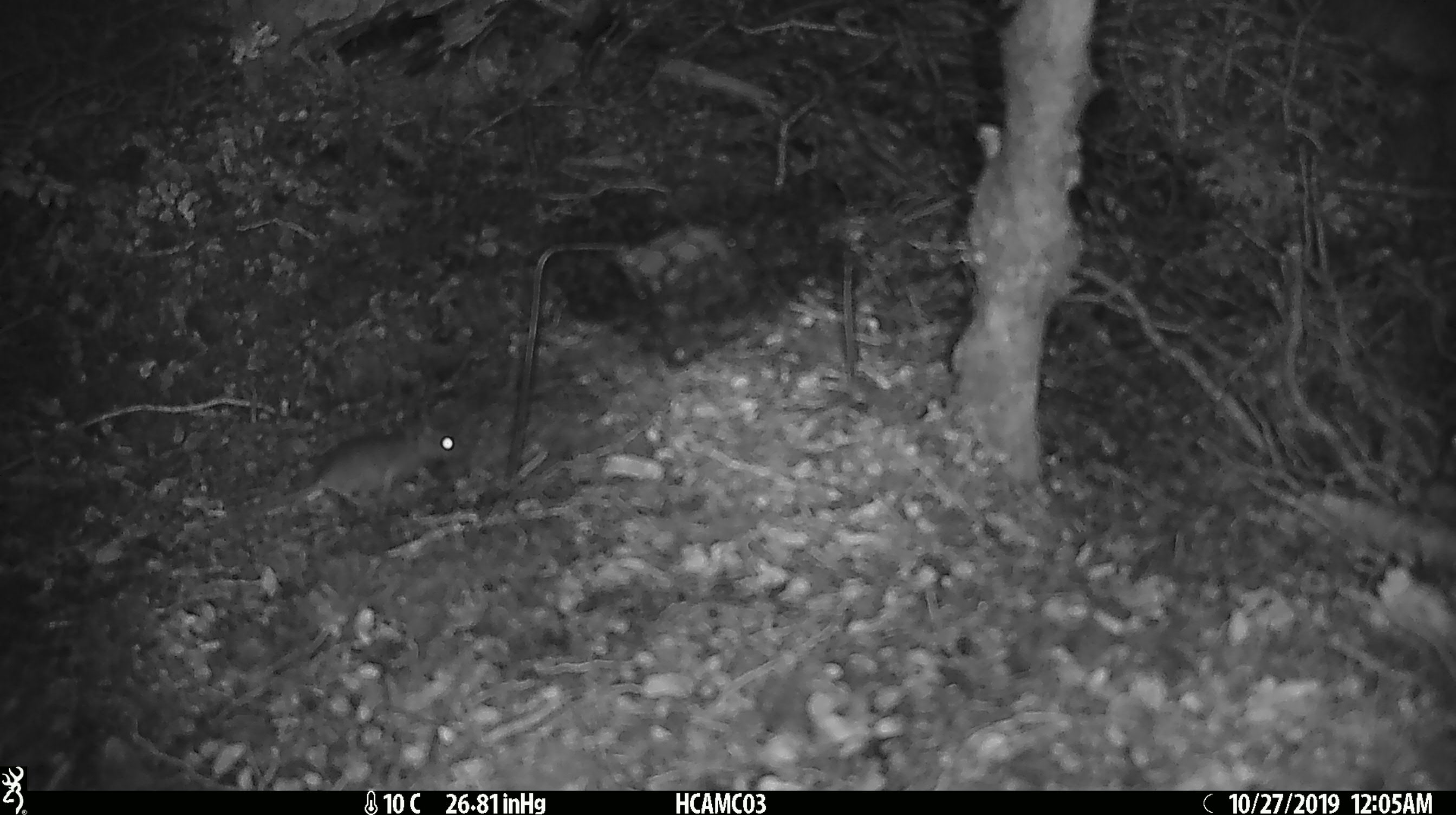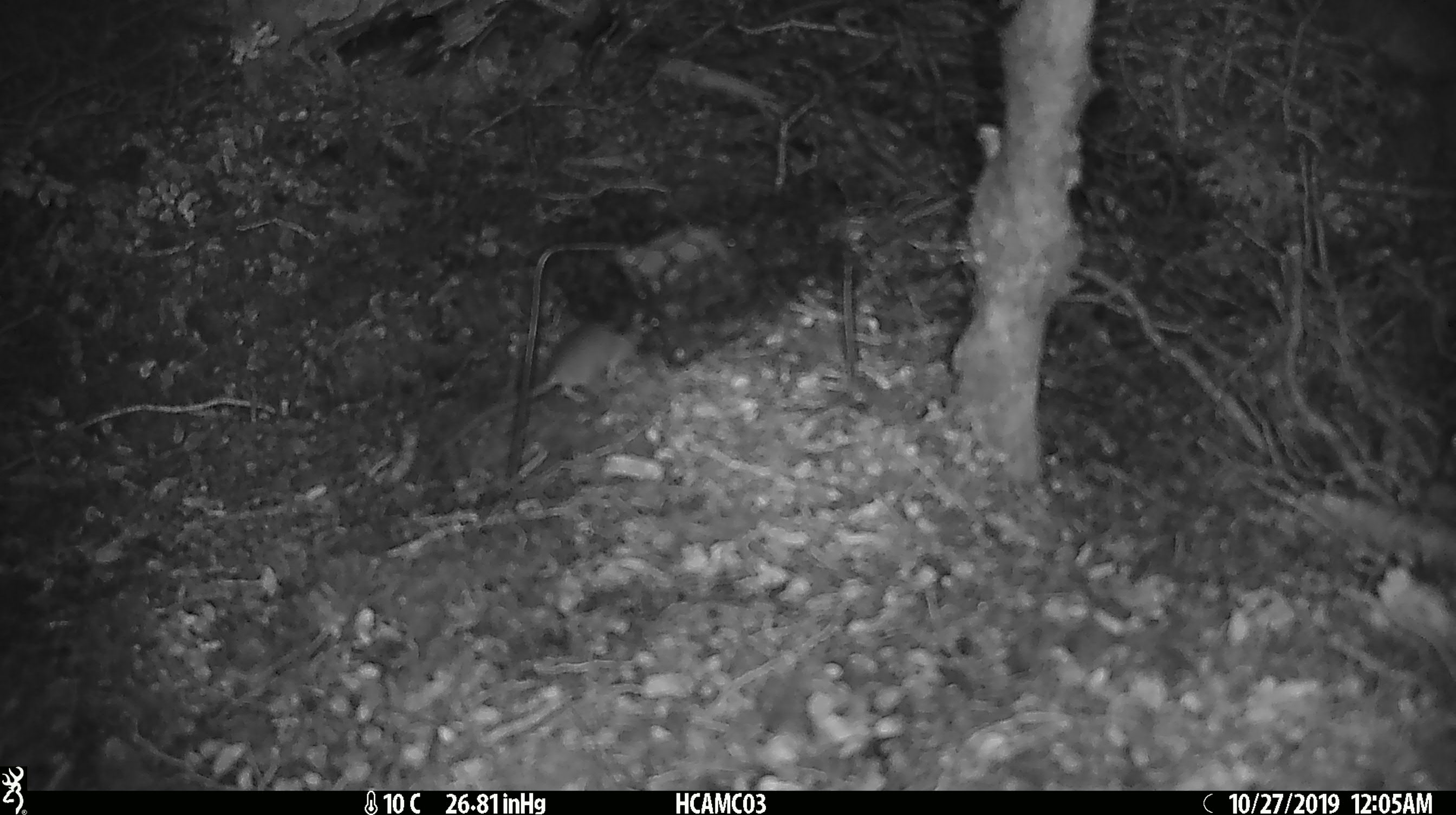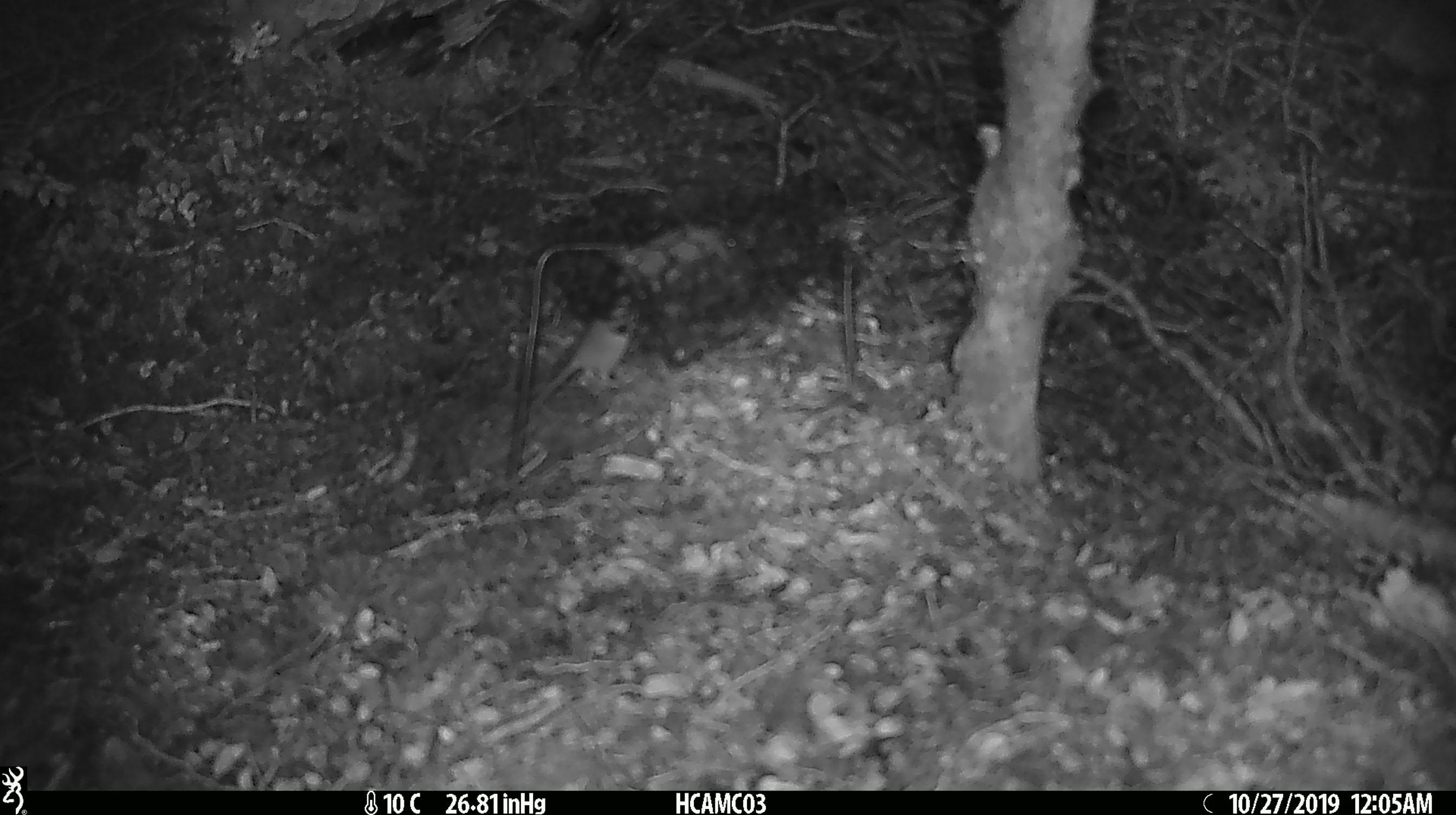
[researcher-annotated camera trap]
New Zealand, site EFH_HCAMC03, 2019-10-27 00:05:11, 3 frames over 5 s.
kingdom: Animalia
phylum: Chordata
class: Mammalia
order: Rodentia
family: Muridae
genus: Mus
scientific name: Mus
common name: mouse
Mouse (Mus).